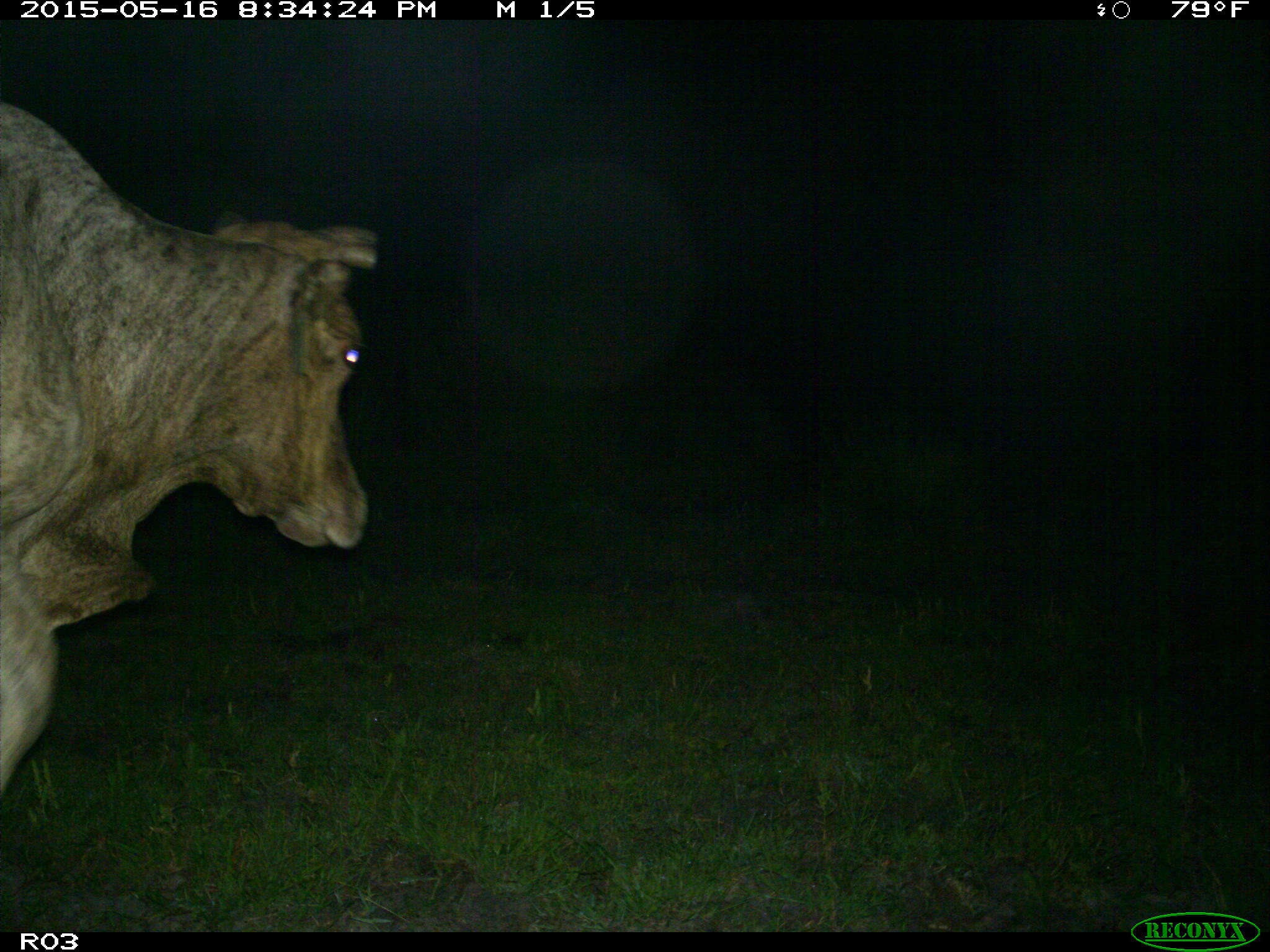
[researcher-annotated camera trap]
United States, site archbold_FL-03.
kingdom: Animalia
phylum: Chordata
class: Mammalia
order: Artiodactyla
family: Bovidae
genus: Bos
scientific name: Bos taurus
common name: domestic cow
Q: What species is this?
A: Bos taurus (domestic cow).